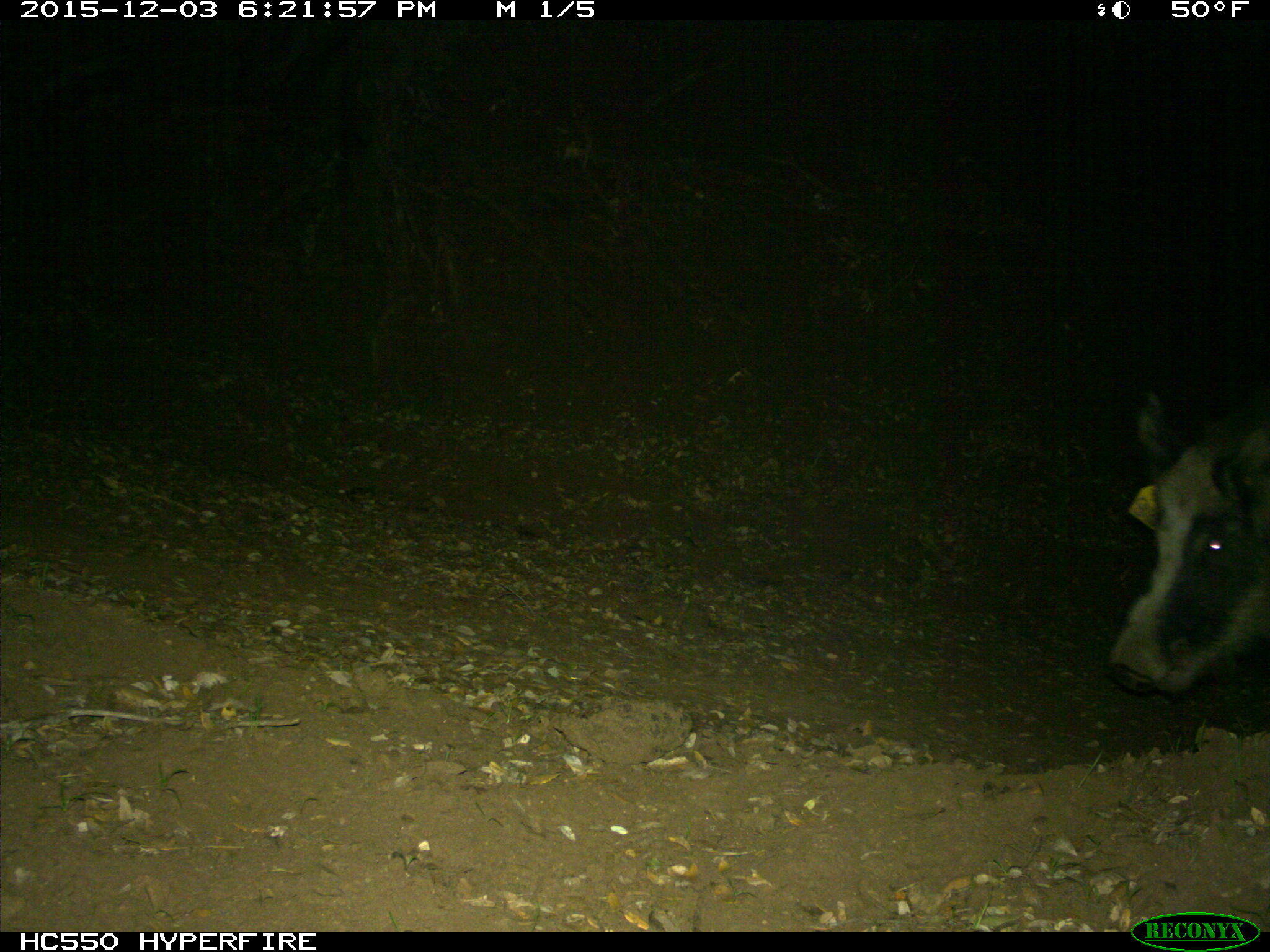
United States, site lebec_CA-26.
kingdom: Animalia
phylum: Chordata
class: Mammalia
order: Artiodactyla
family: Suidae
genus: Sus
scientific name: Sus scrofa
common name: wild boar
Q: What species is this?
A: Sus scrofa (wild boar).